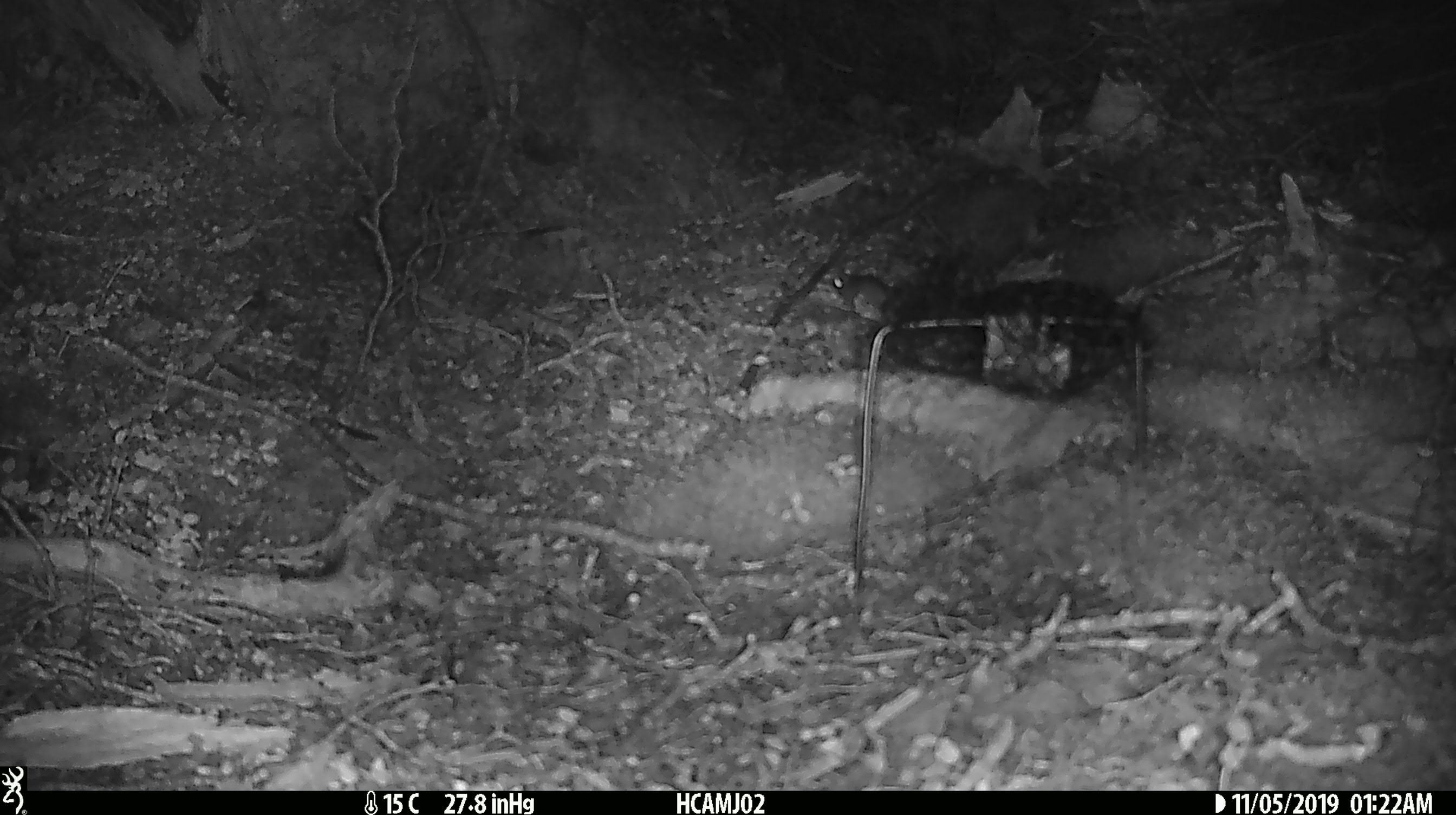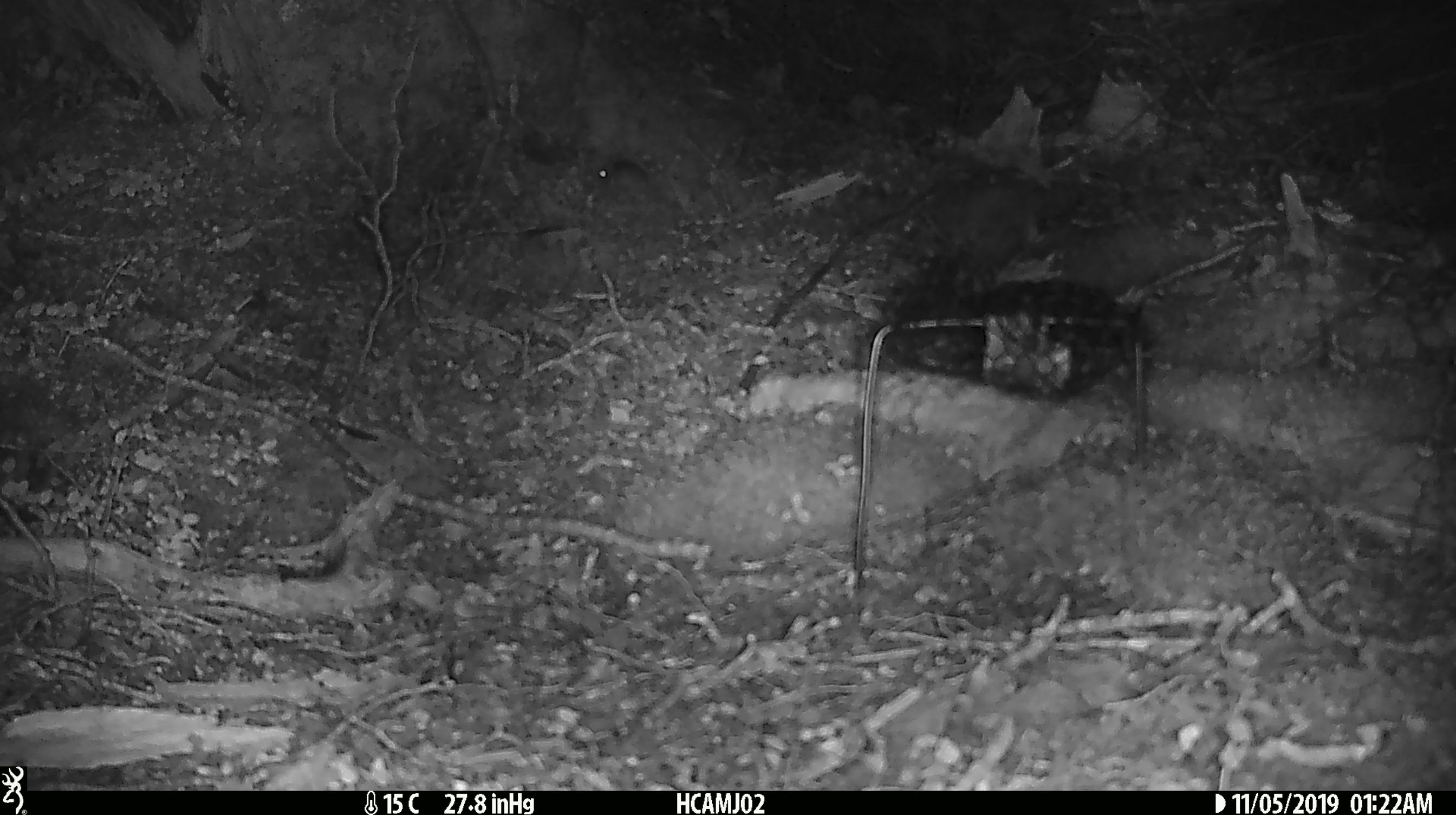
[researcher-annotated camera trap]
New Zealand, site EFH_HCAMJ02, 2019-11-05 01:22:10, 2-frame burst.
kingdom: Animalia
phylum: Chordata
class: Mammalia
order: Rodentia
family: Muridae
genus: Mus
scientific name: Mus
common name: mouse